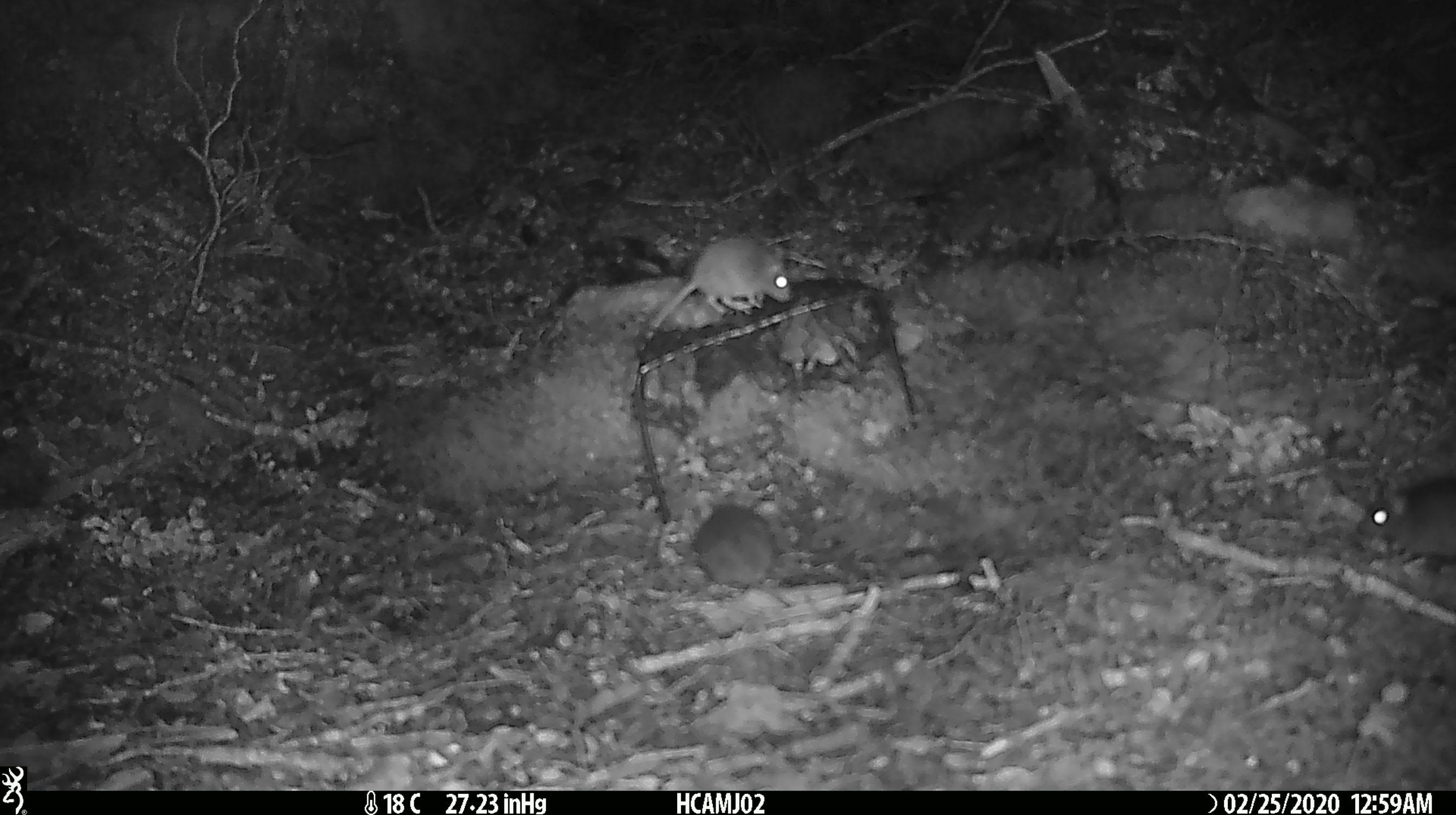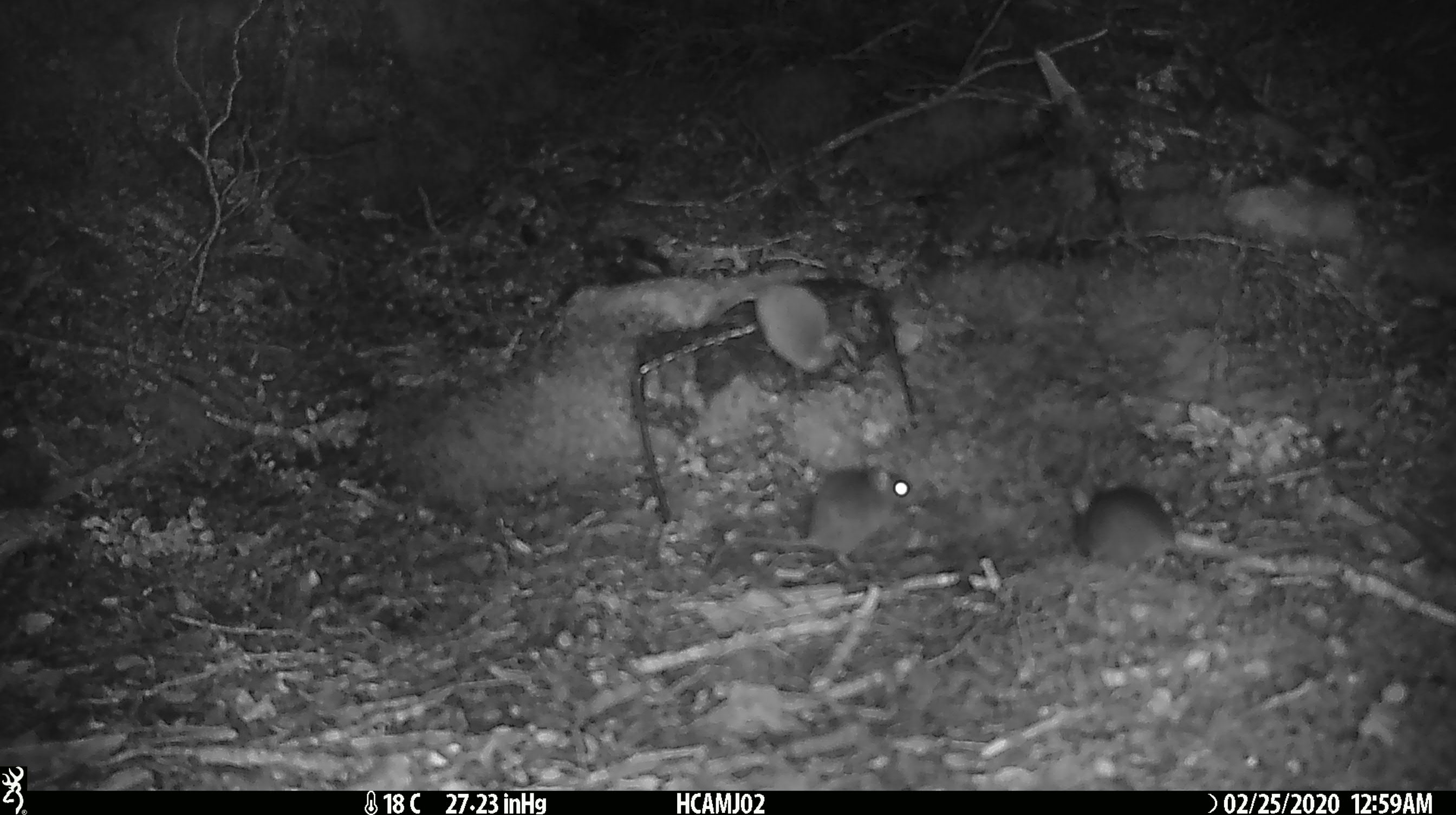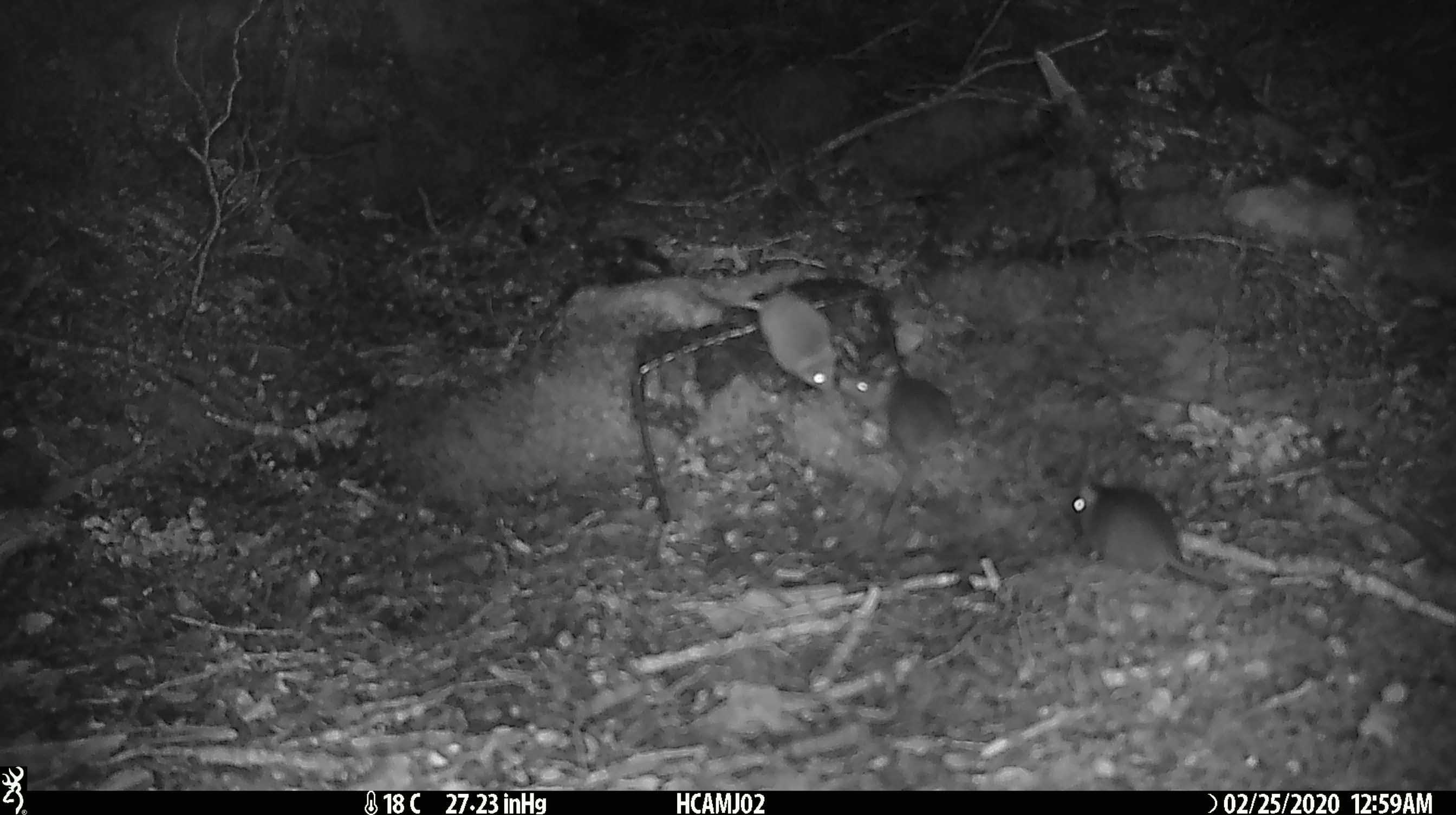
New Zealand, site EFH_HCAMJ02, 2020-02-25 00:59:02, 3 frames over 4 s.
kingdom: Animalia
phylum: Chordata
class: Mammalia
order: Rodentia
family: Muridae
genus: Mus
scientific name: Mus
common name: mouse